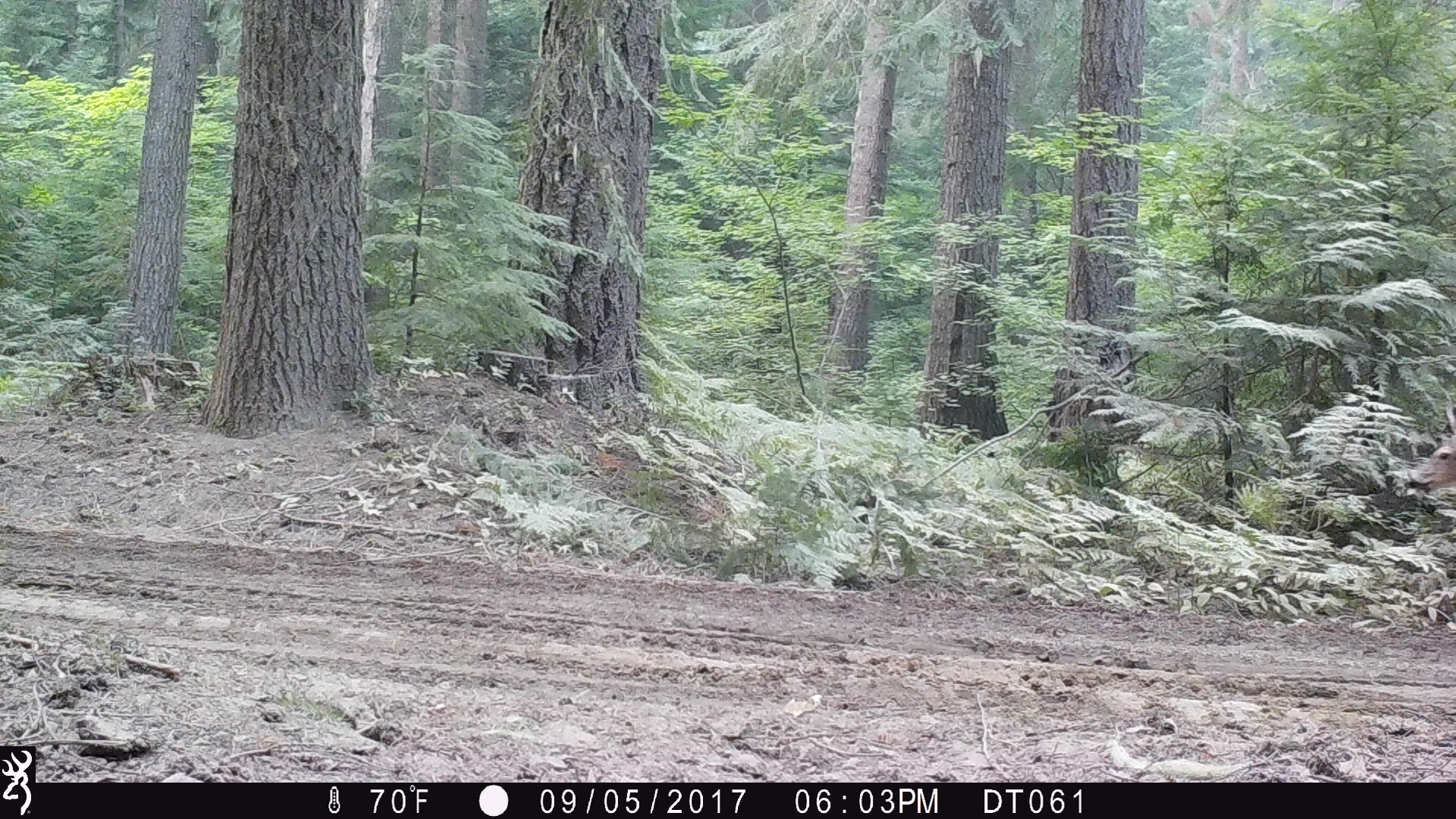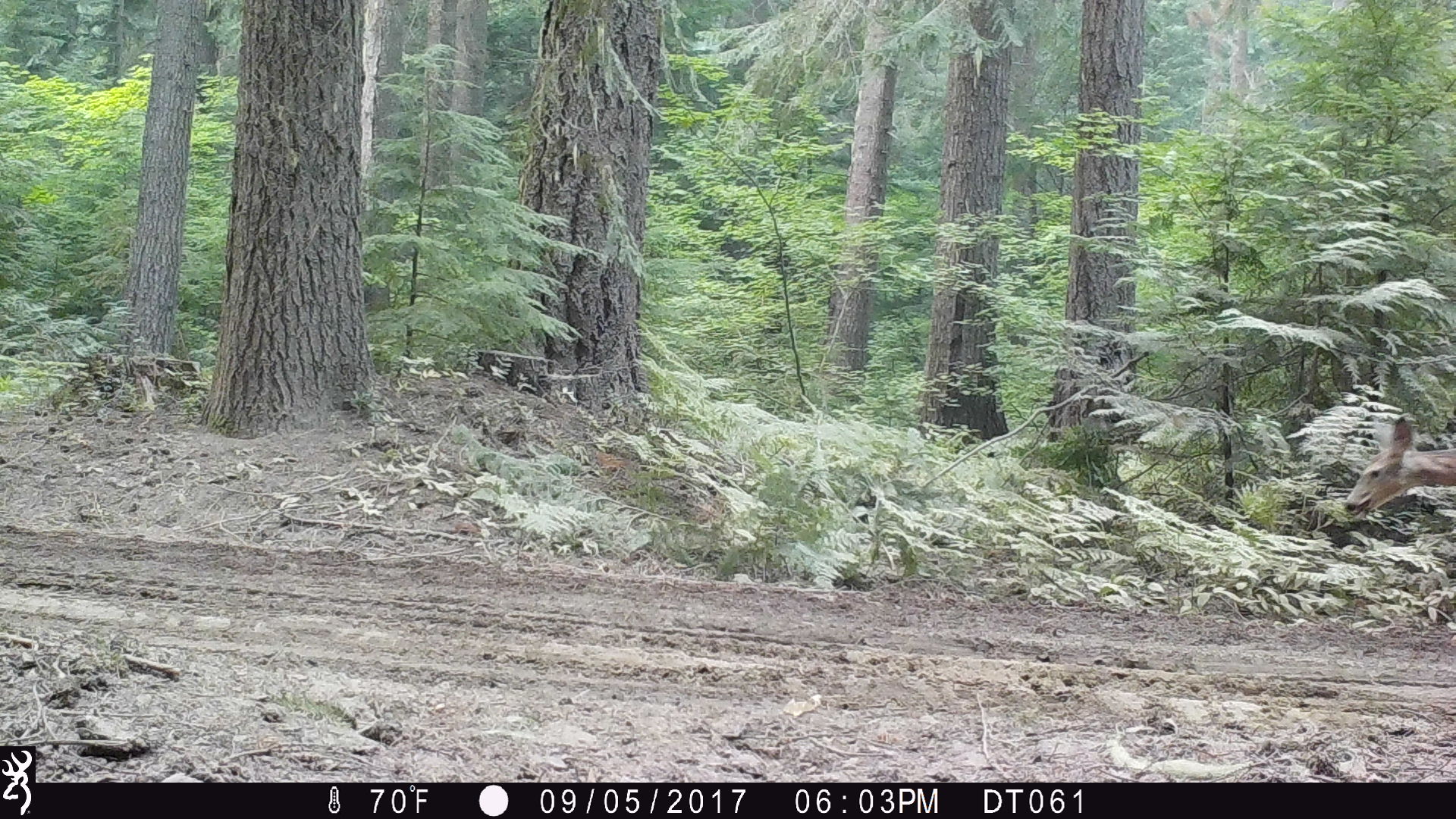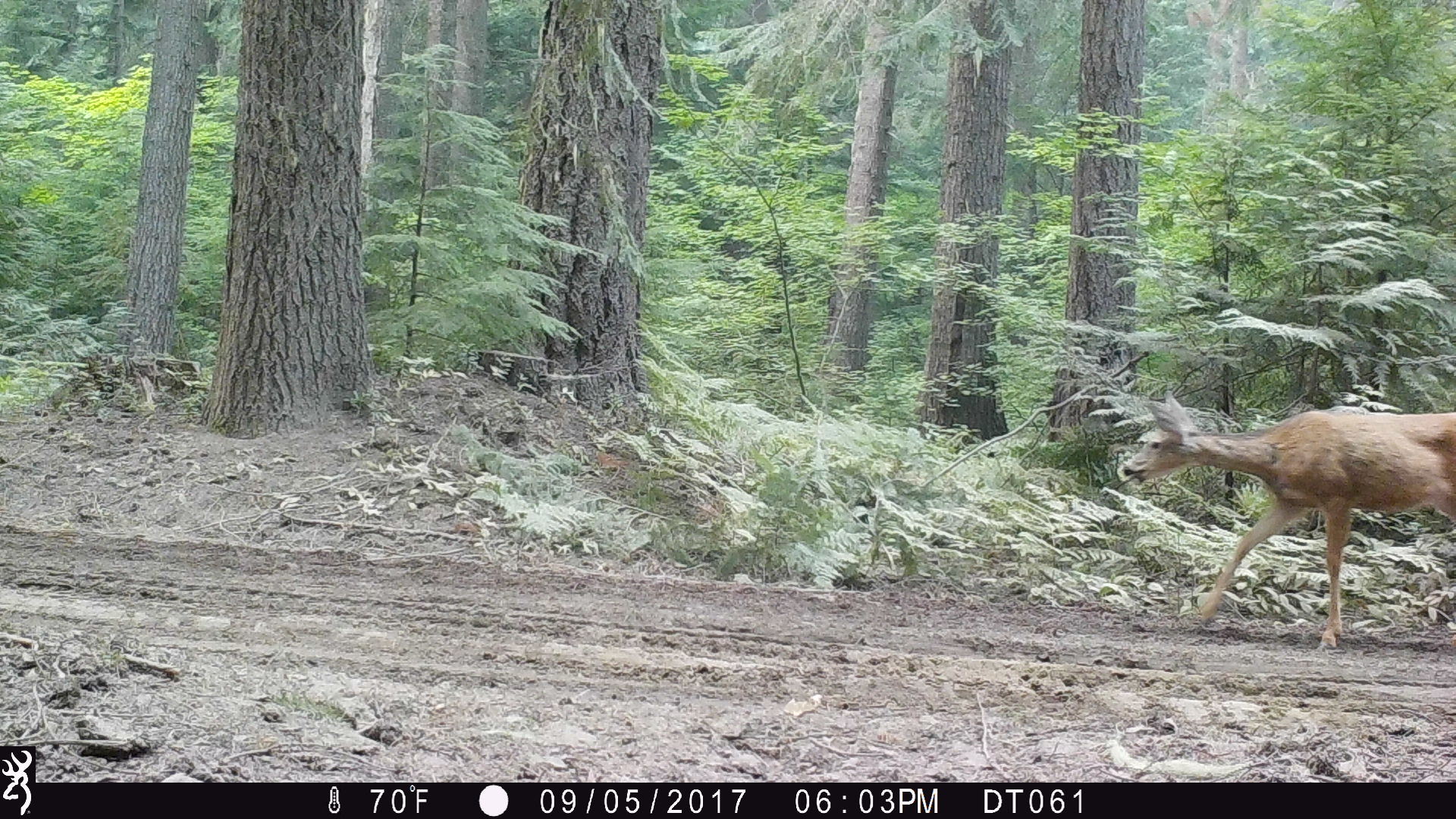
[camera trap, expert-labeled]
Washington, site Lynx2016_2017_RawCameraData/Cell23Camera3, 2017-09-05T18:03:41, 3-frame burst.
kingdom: Animalia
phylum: Chordata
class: Mammalia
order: Artiodactyla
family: Cervidae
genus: Odocoileus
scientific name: Odocoileus hemionus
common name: mule deer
Odocoileus hemionus (mule deer). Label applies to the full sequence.